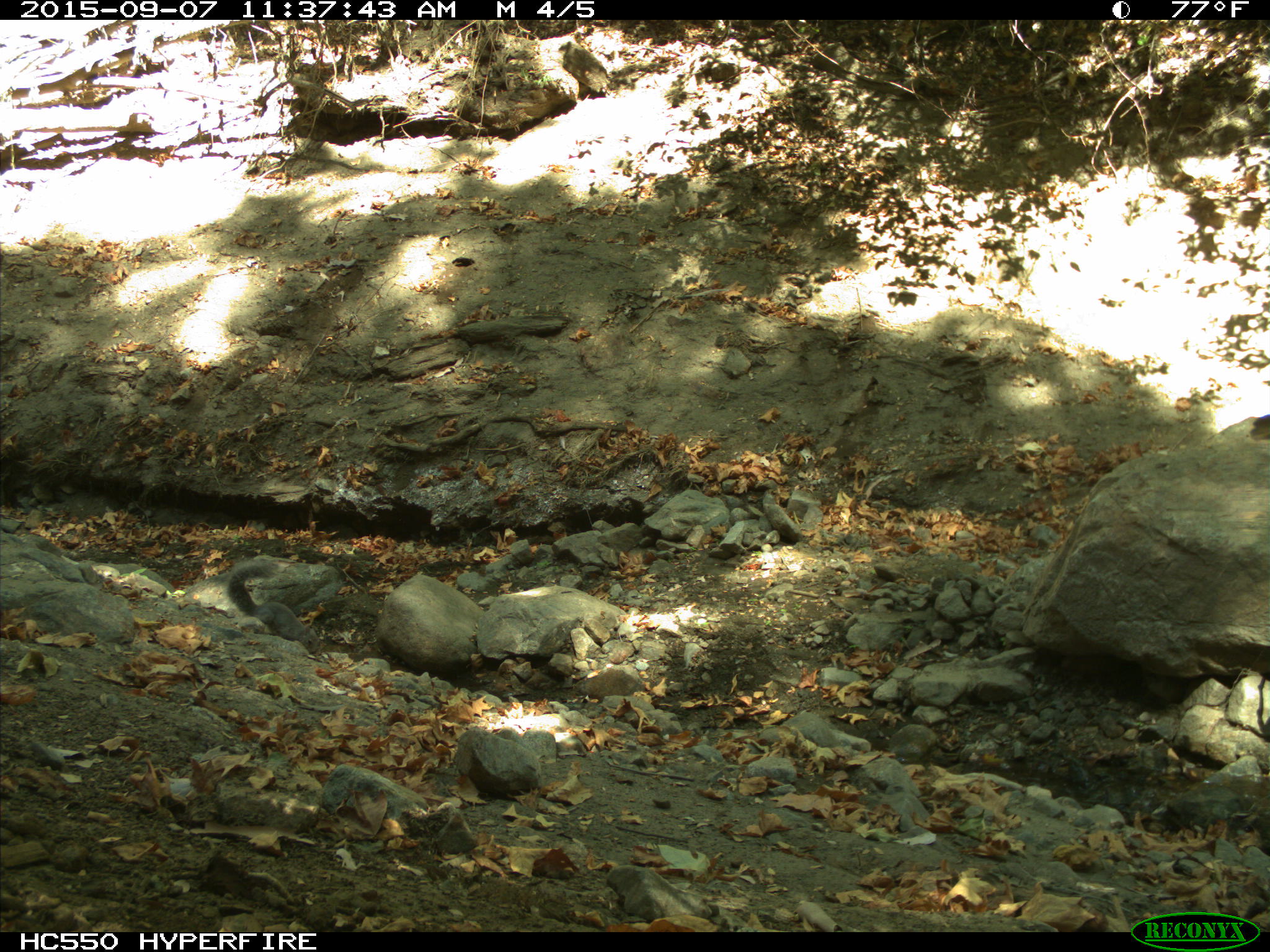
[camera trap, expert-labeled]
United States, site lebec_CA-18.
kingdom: Animalia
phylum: Chordata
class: Mammalia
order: Rodentia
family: Sciuridae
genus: Sciurus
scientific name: Sciurus carolinensis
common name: eastern gray squirrel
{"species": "Sciurus carolinensis (eastern gray squirrel)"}